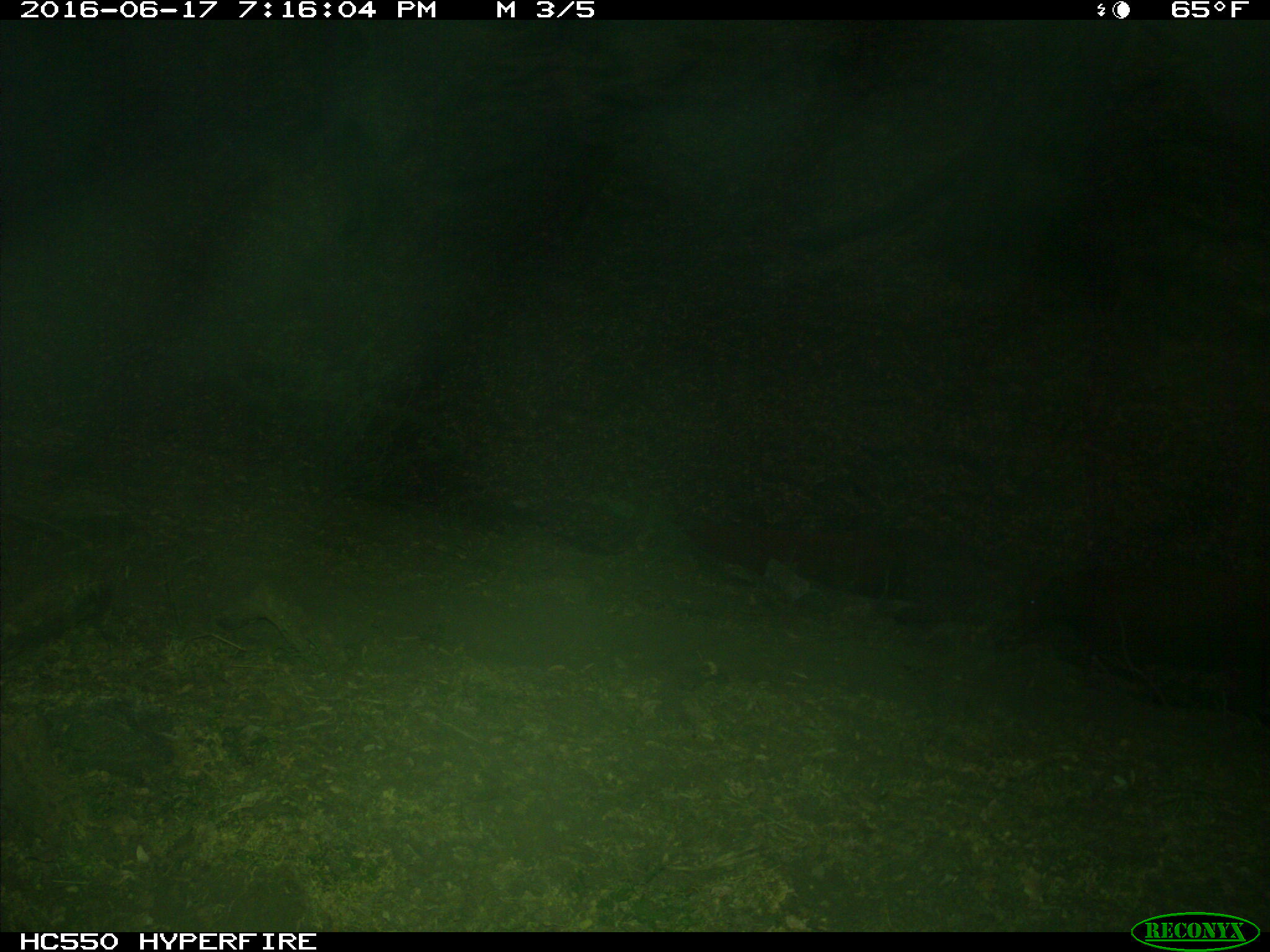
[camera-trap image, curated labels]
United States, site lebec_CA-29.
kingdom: Animalia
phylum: Chordata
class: Mammalia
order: Artiodactyla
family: Bovidae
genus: Bos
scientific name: Bos taurus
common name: domestic cow